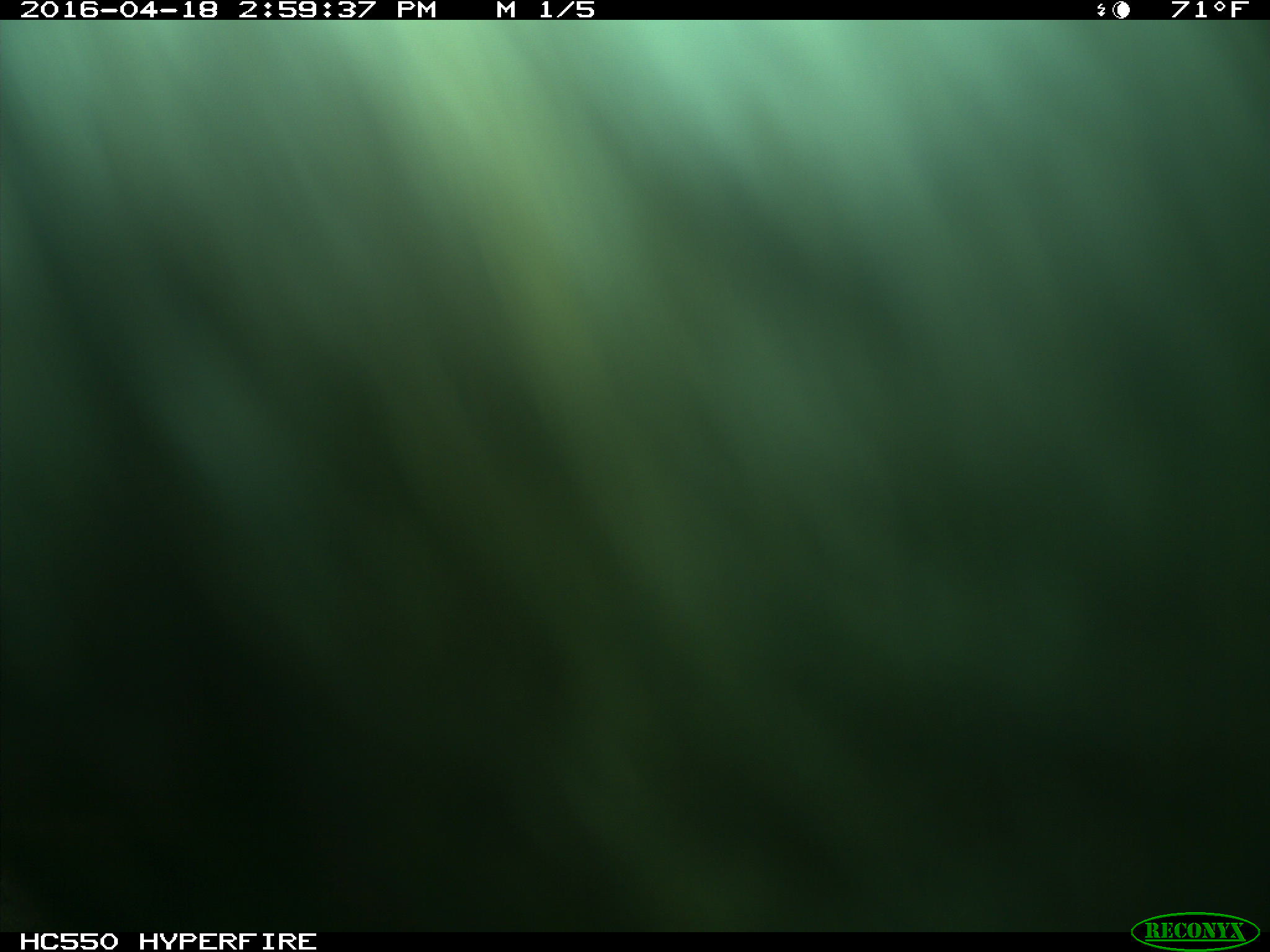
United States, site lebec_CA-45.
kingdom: Animalia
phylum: Chordata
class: Mammalia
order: Artiodactyla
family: Bovidae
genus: Bos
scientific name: Bos taurus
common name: domestic cow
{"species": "Bos taurus (domestic cow)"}